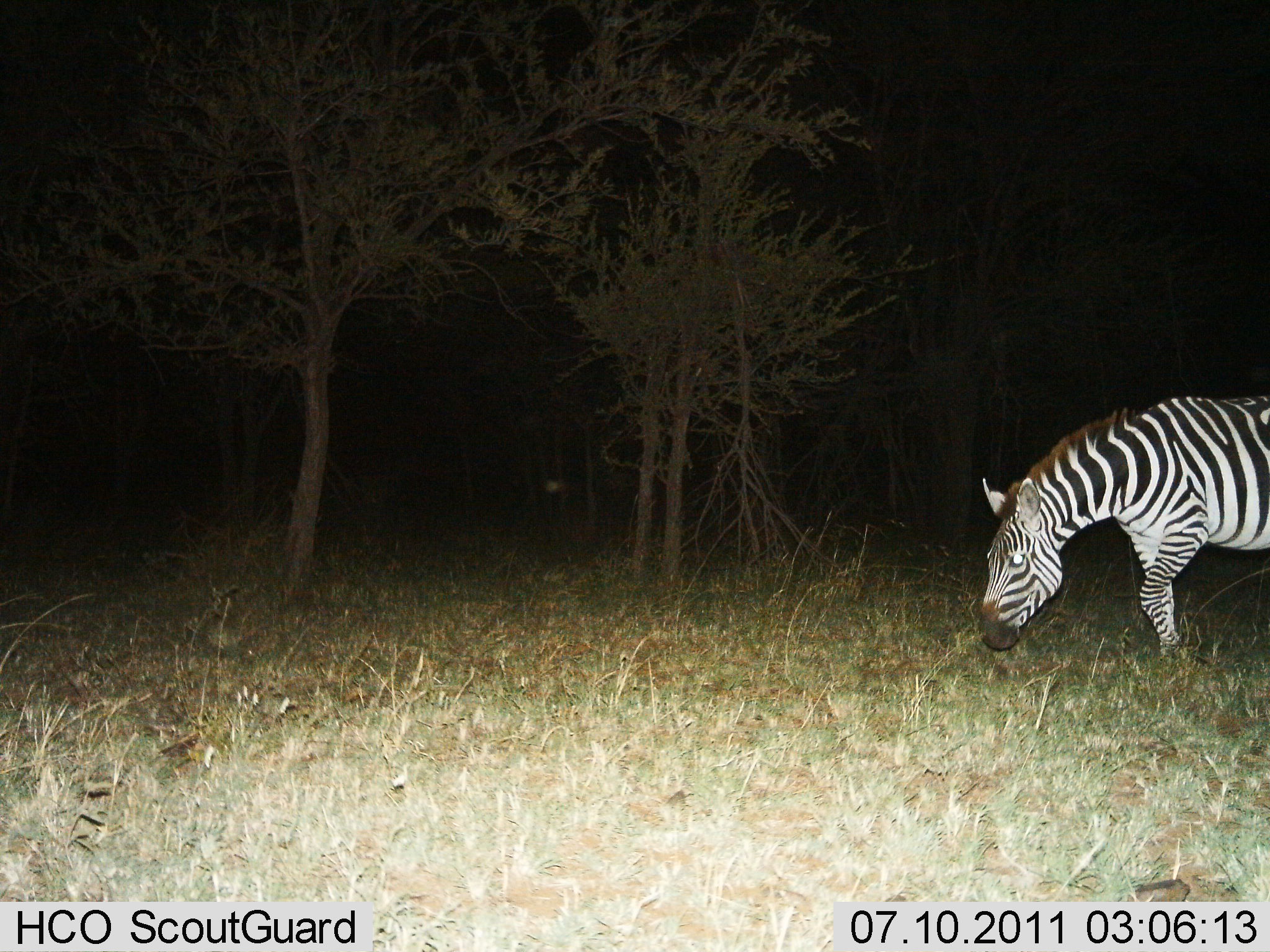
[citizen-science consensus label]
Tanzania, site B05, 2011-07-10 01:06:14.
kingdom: Animalia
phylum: Chordata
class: Mammalia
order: Perissodactyla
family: Equidae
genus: Equus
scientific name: Equus quagga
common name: plains zebra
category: zebra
Zebra (plains zebra) (Equus quagga), count 1. Behavior (volunteer vote fractions): standing 14%, resting 0%, moving 43%, interacting 0%. Young present (vote fraction): 0%. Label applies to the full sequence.